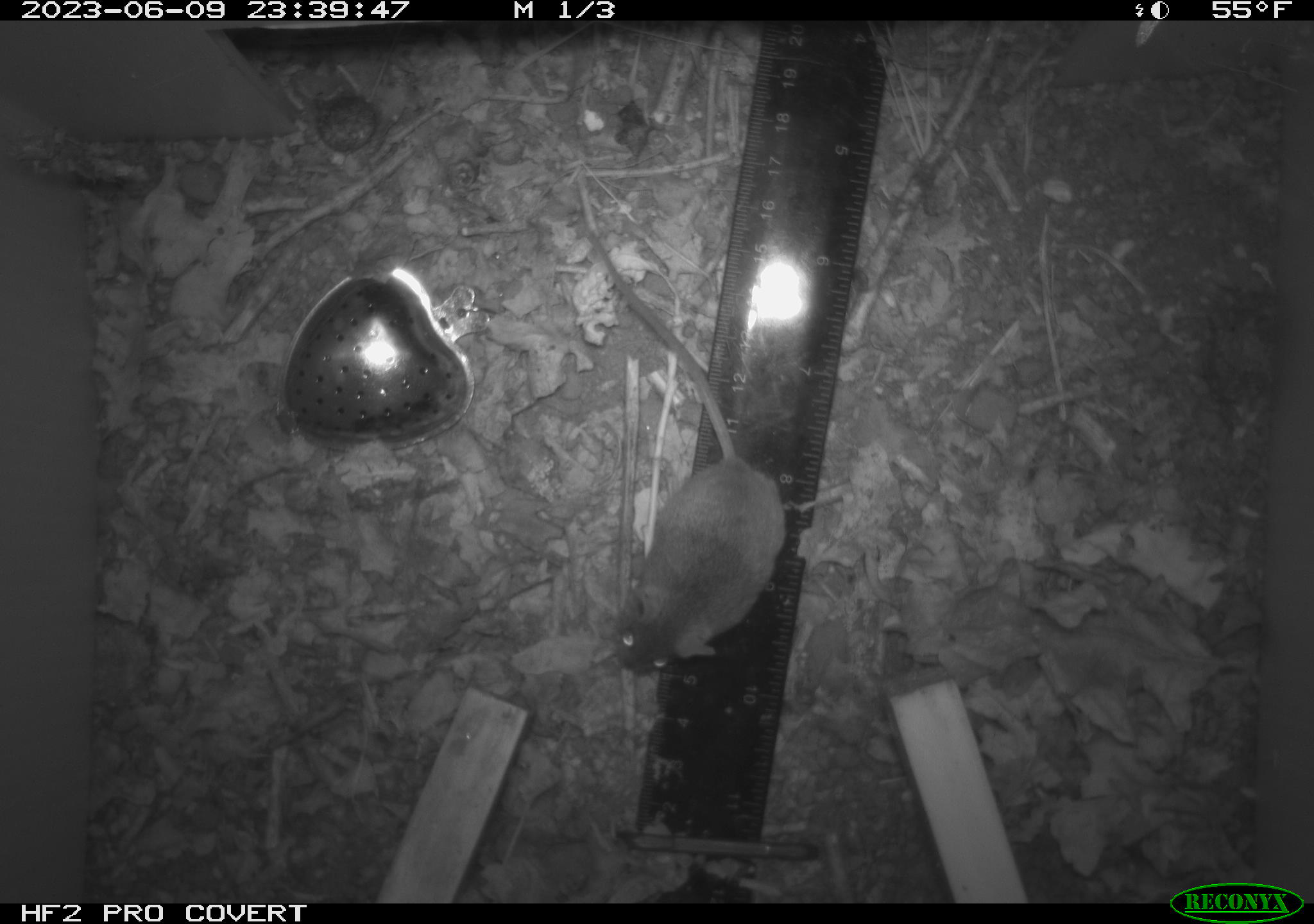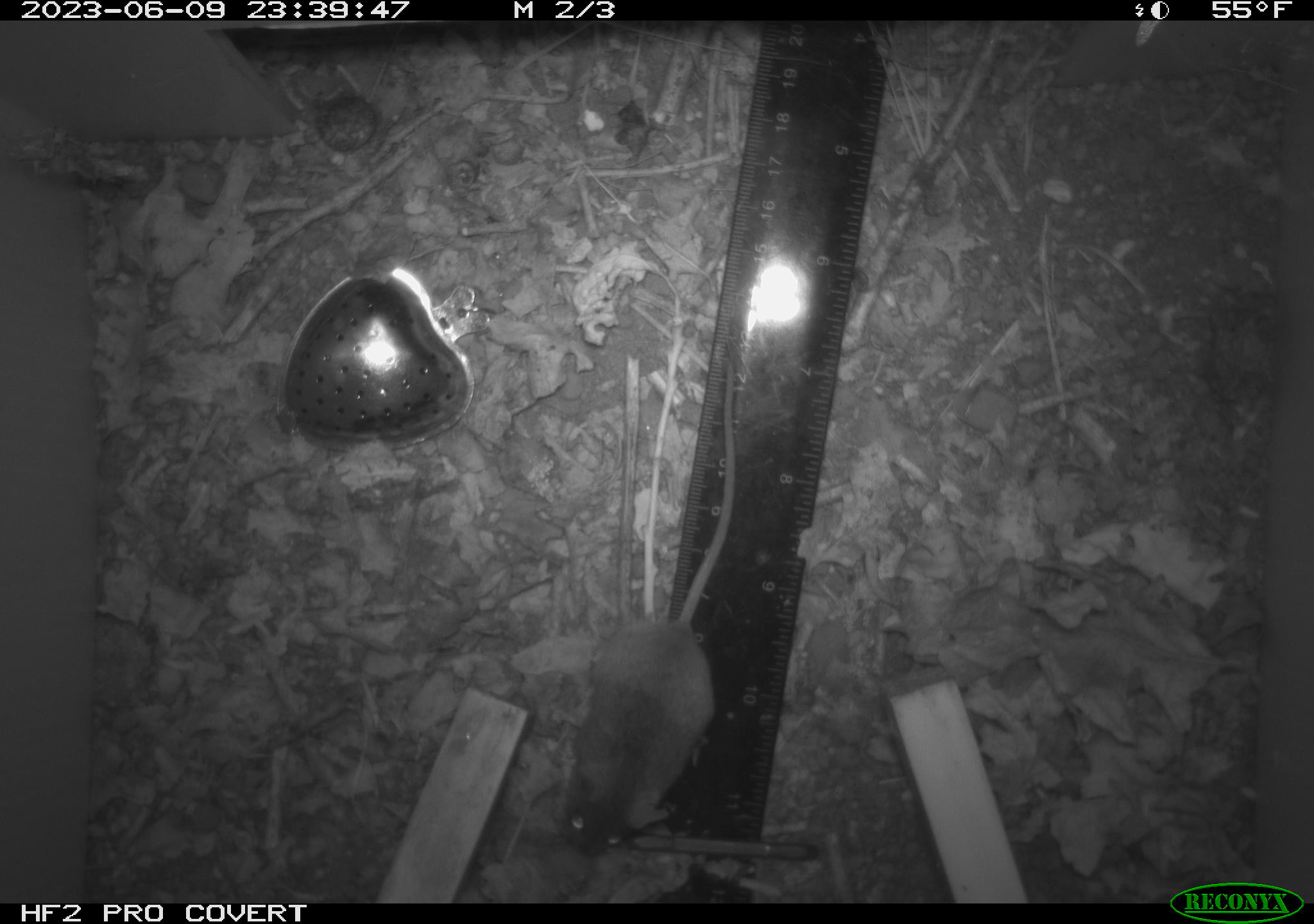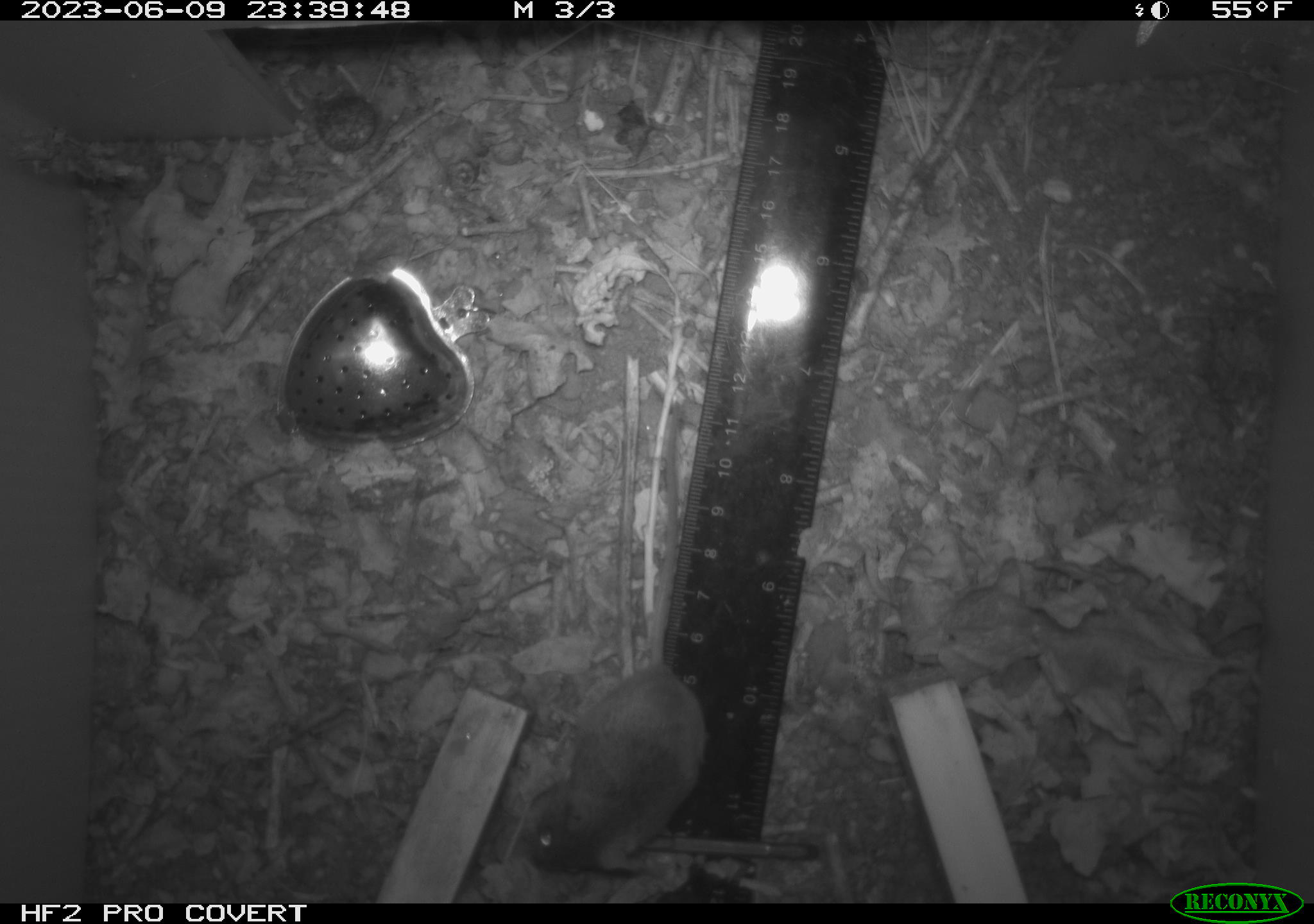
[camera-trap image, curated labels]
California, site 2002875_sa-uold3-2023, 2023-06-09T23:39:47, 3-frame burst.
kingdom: Animalia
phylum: Chordata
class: Mammalia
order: Rodentia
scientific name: Rodentia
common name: mouse species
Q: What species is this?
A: Mouse species (Rodentia).